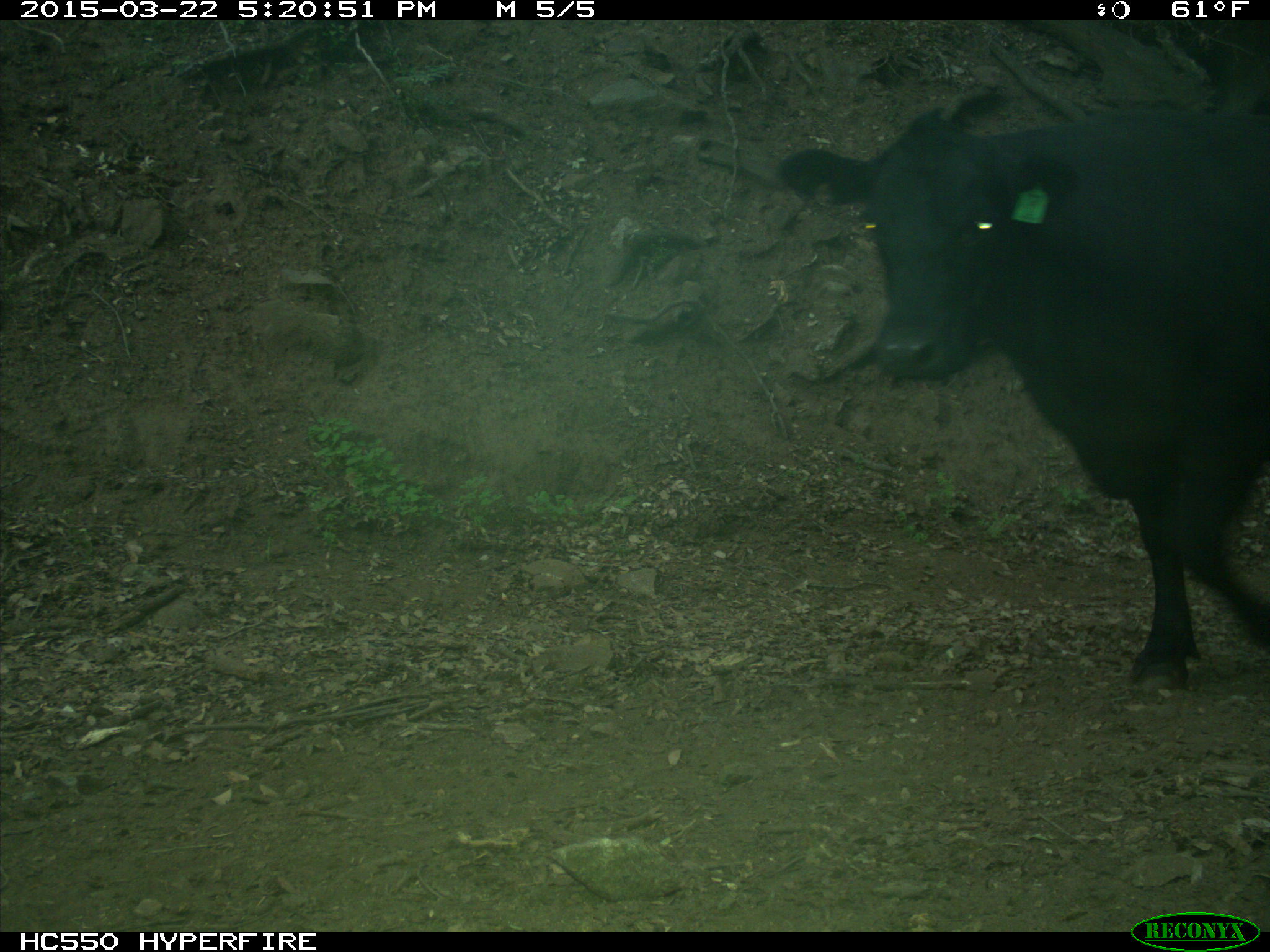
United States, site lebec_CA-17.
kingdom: Animalia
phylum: Chordata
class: Mammalia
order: Artiodactyla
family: Bovidae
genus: Bos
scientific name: Bos taurus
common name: domestic cow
Bos taurus (domestic cow).